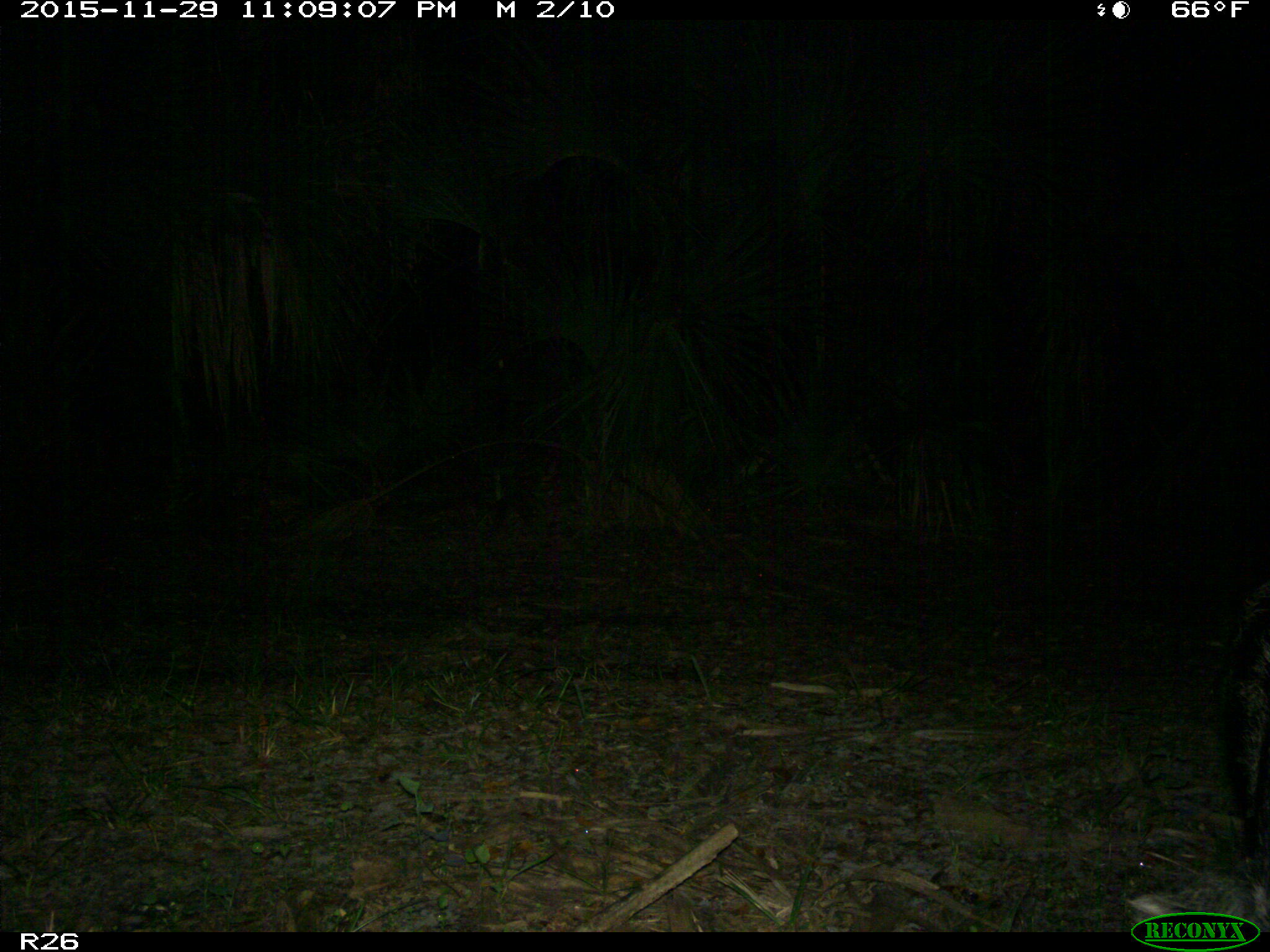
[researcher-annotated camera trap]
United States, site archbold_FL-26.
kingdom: Animalia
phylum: Chordata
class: Mammalia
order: Artiodactyla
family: Suidae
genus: Sus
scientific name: Sus scrofa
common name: wild boar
Sus scrofa (wild boar).